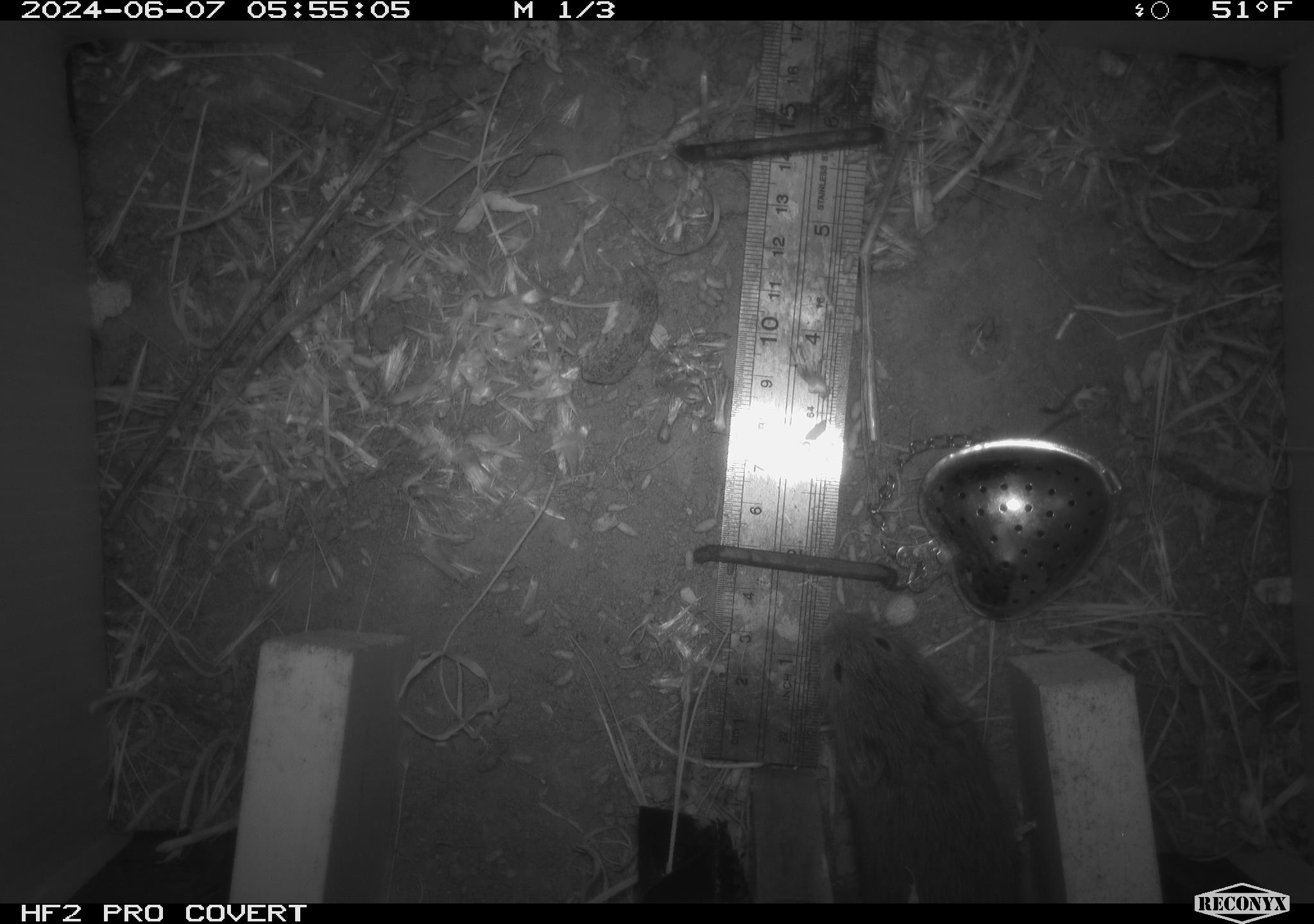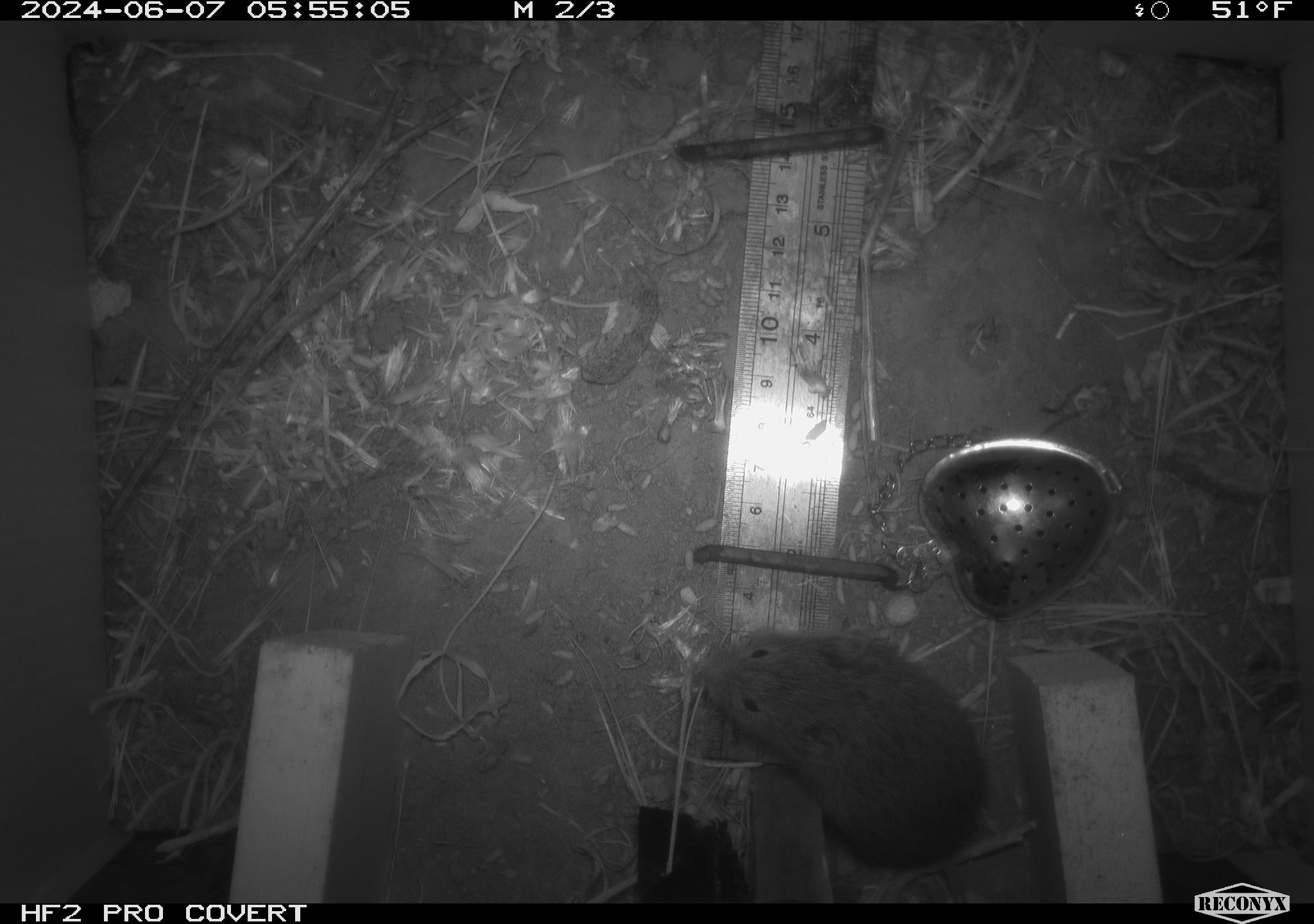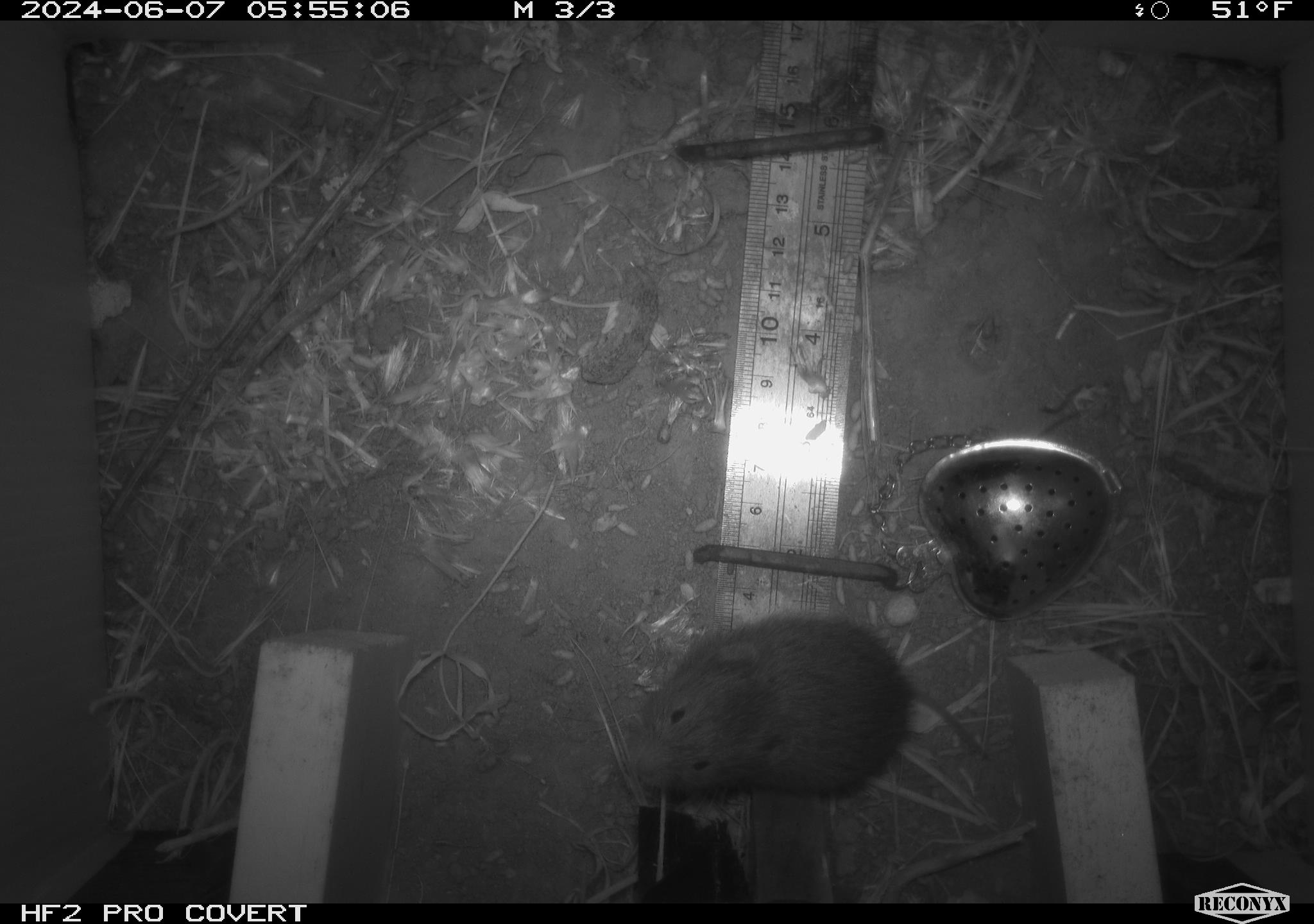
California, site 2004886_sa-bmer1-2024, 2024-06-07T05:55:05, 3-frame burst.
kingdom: Animalia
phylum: Chordata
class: Mammalia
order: Rodentia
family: Cricetidae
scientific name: Arvicolinae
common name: voles, lemmings, and muskrats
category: arvicolinae subfamily